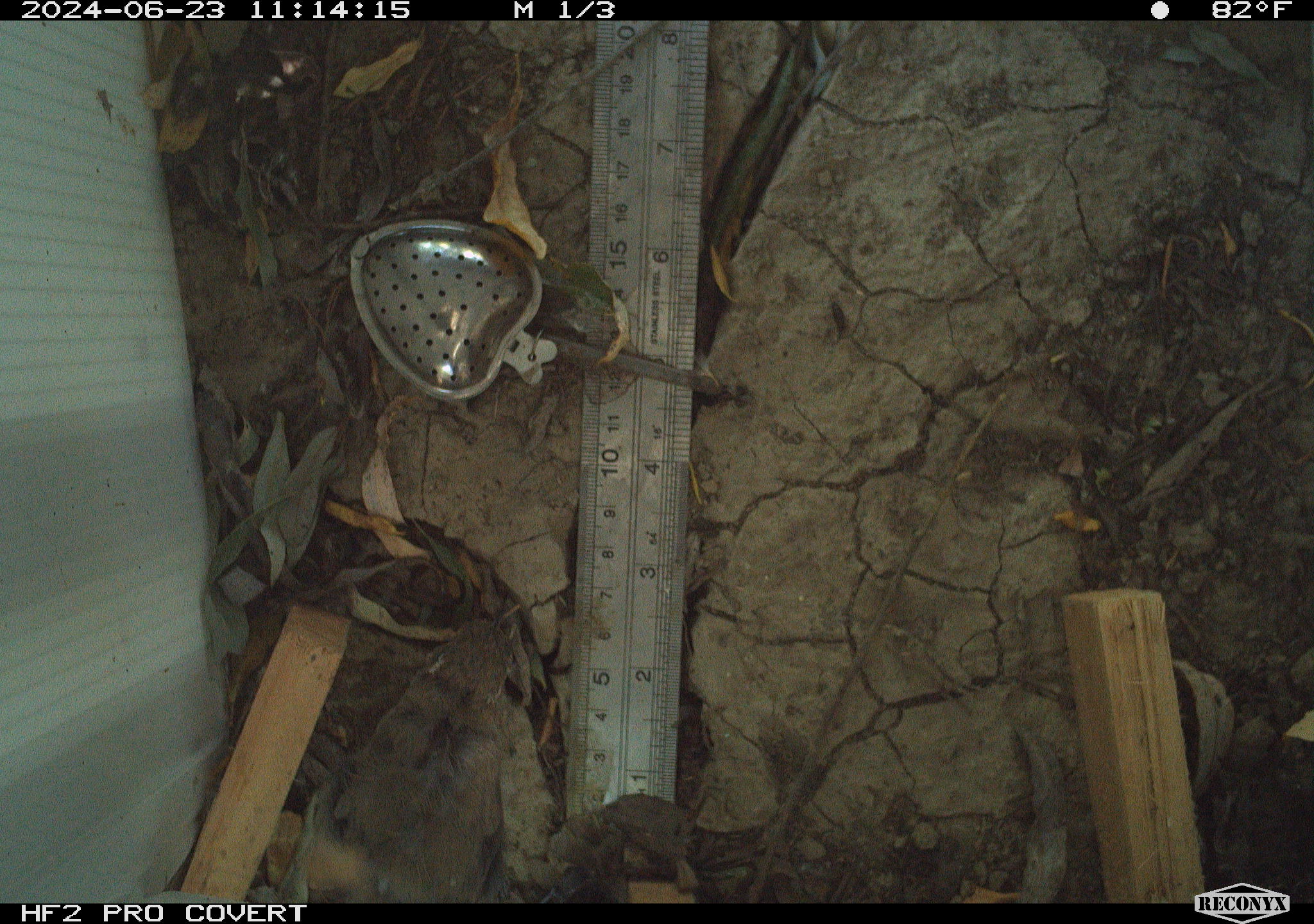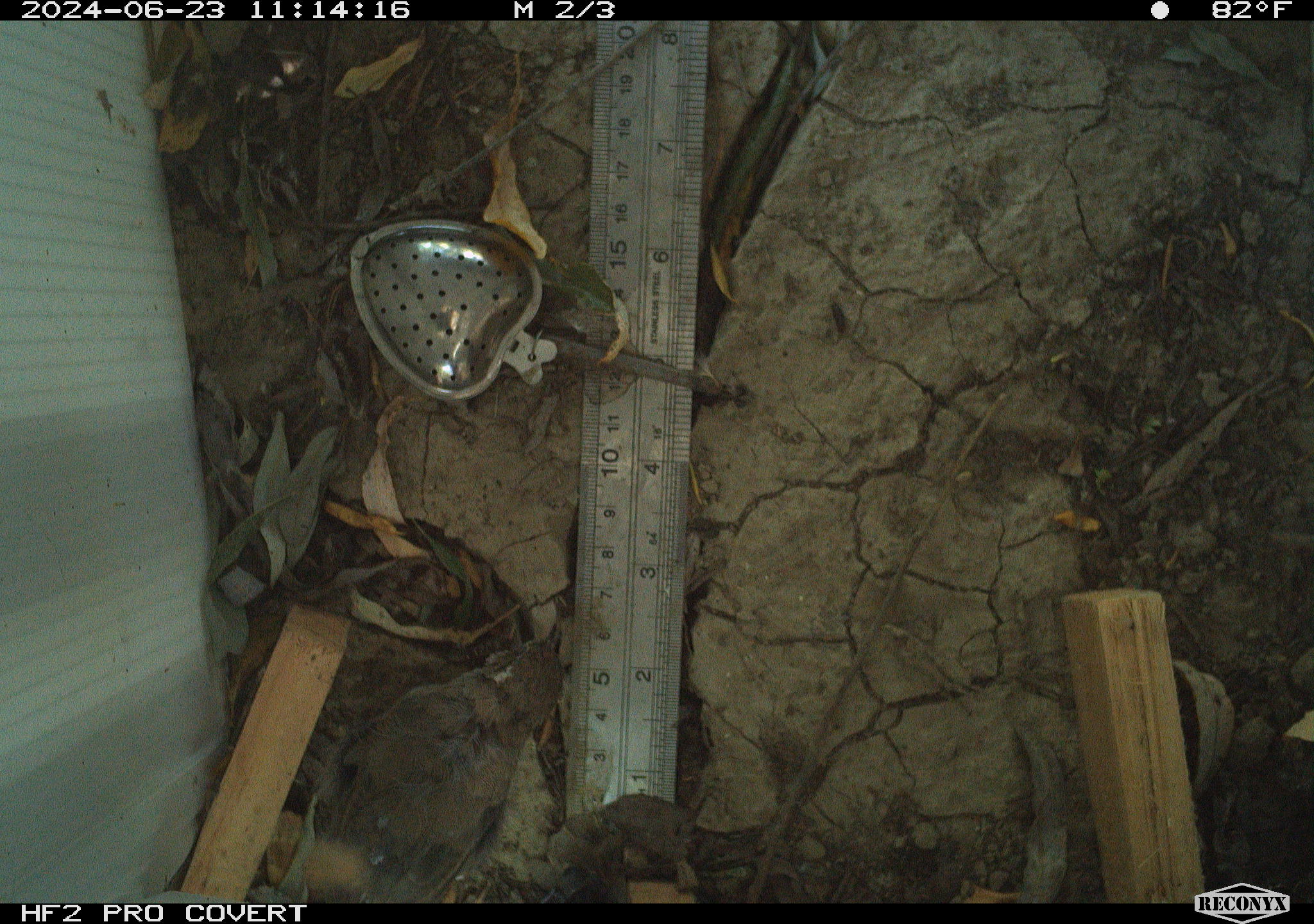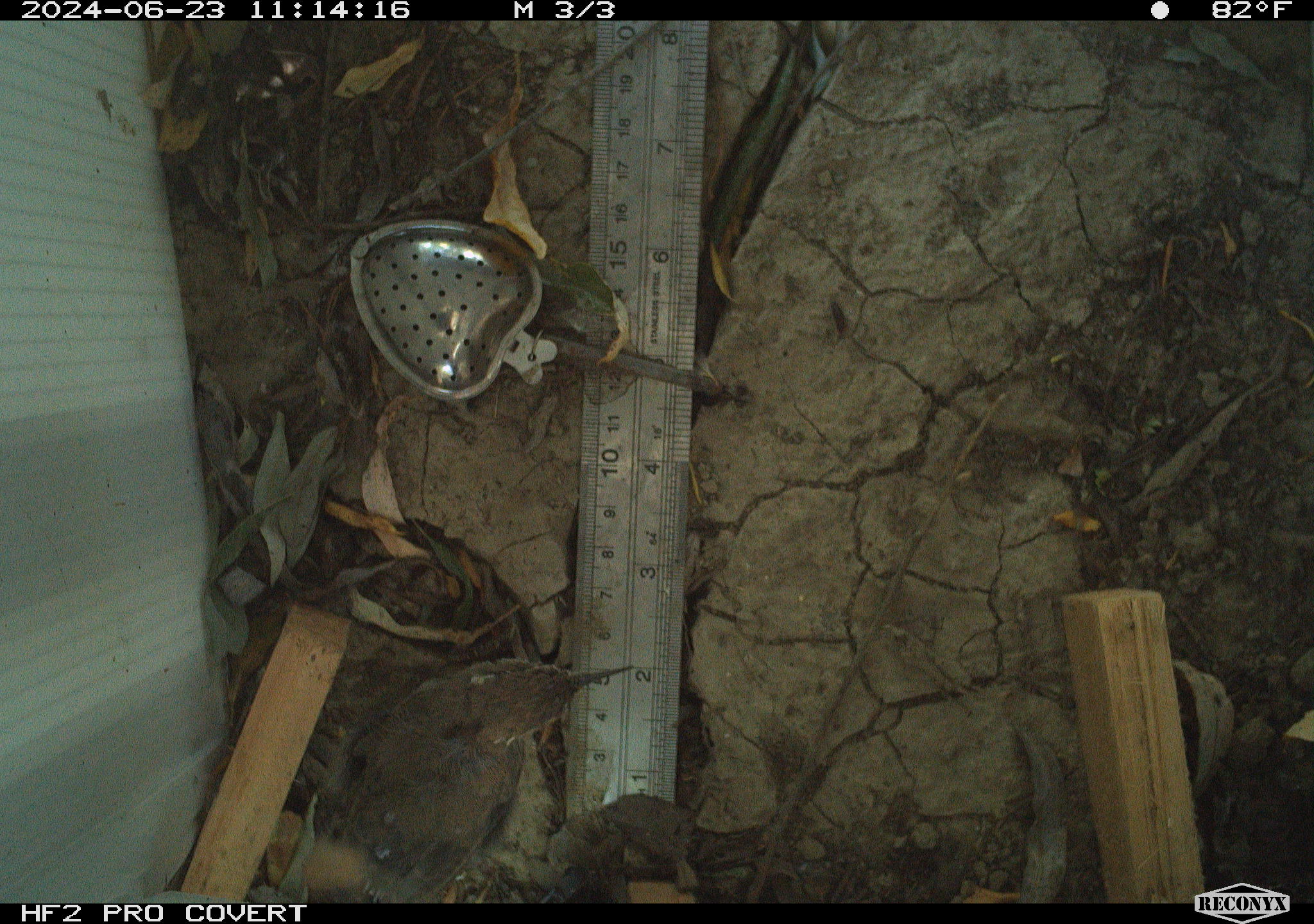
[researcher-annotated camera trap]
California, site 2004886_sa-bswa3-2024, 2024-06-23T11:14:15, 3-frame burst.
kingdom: Animalia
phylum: Chordata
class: Aves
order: Passeriformes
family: Troglodytidae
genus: Thryomanes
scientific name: Thryomanes bewickii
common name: bewick's wren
Bewick's wren (Thryomanes bewickii).